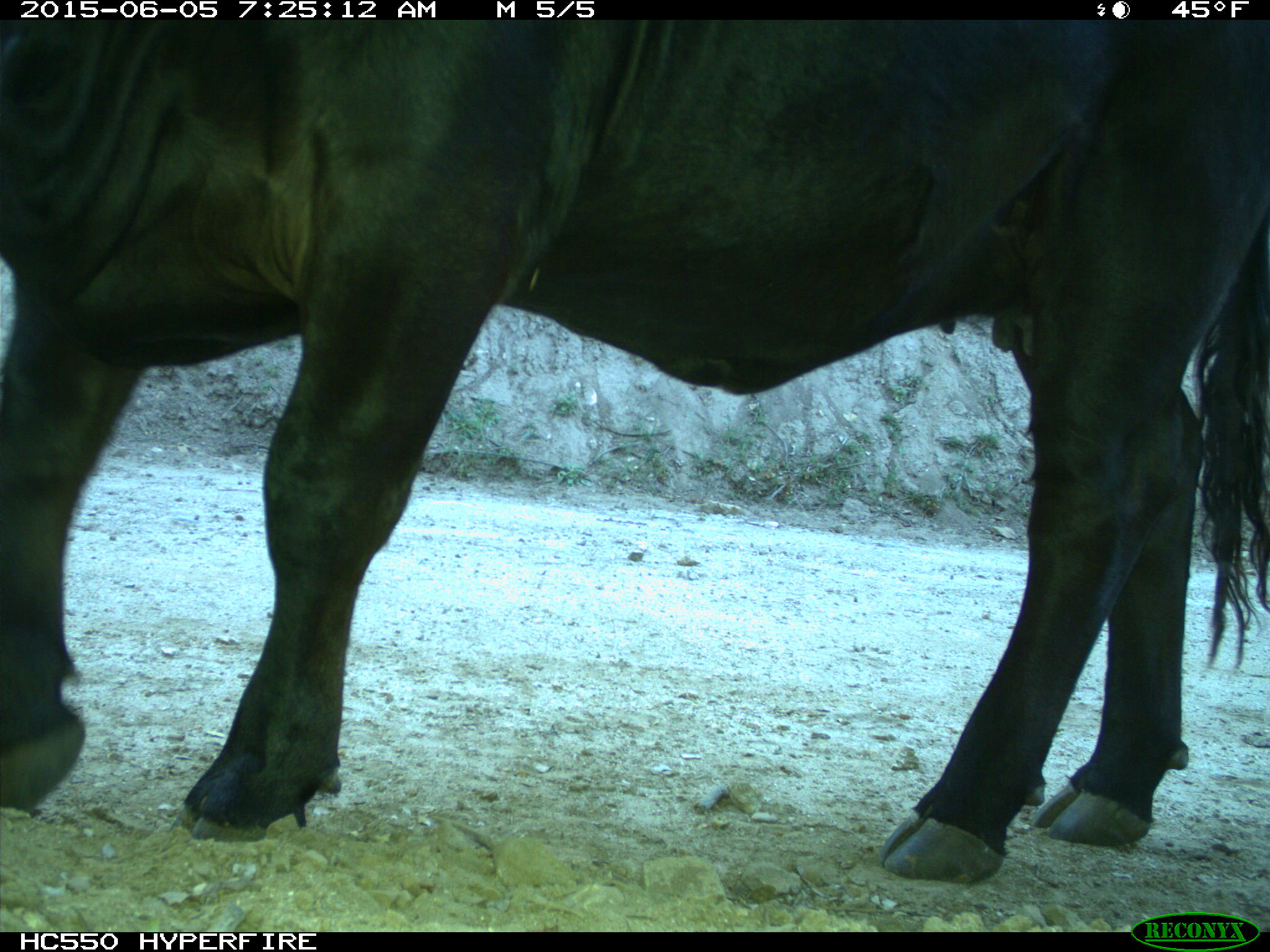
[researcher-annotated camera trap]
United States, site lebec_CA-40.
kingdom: Animalia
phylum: Chordata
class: Mammalia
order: Artiodactyla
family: Bovidae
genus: Bos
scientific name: Bos taurus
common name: domestic cow